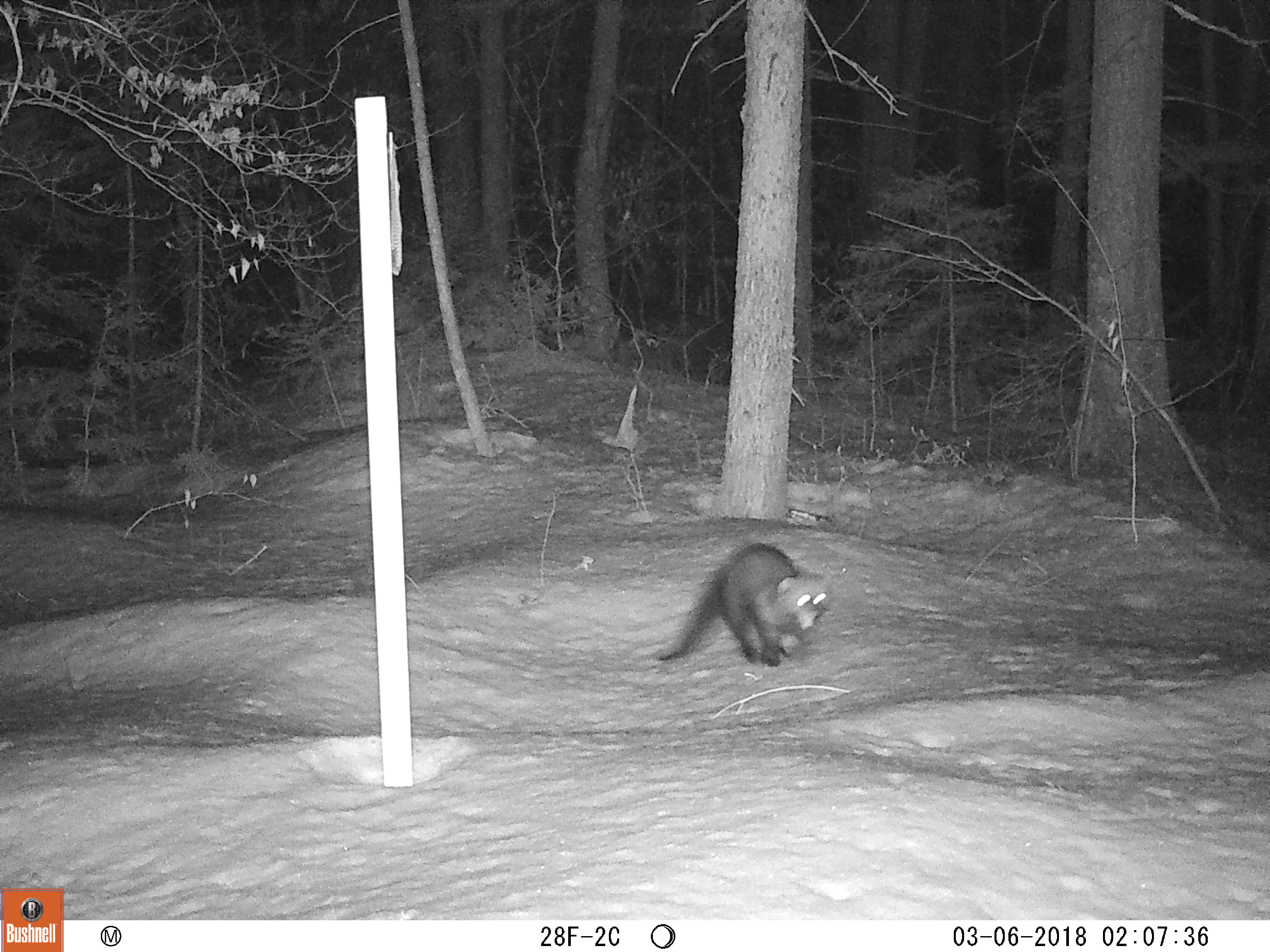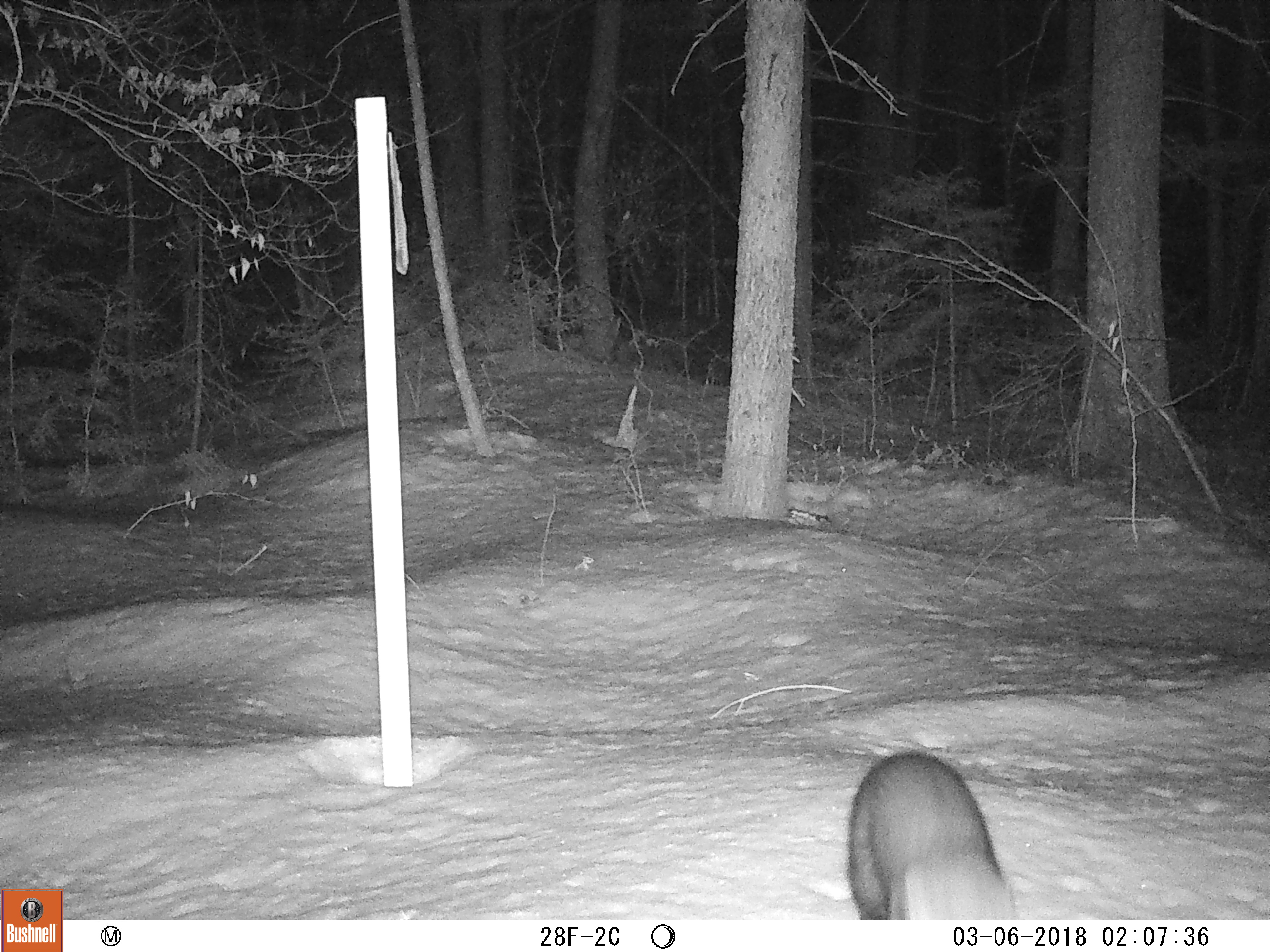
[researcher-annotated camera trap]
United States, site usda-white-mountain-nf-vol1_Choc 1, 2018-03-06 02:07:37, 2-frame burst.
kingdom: Animalia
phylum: Chordata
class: Mammalia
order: Carnivora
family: Mustelidae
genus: Pekania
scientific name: Pekania pennanti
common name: fisher